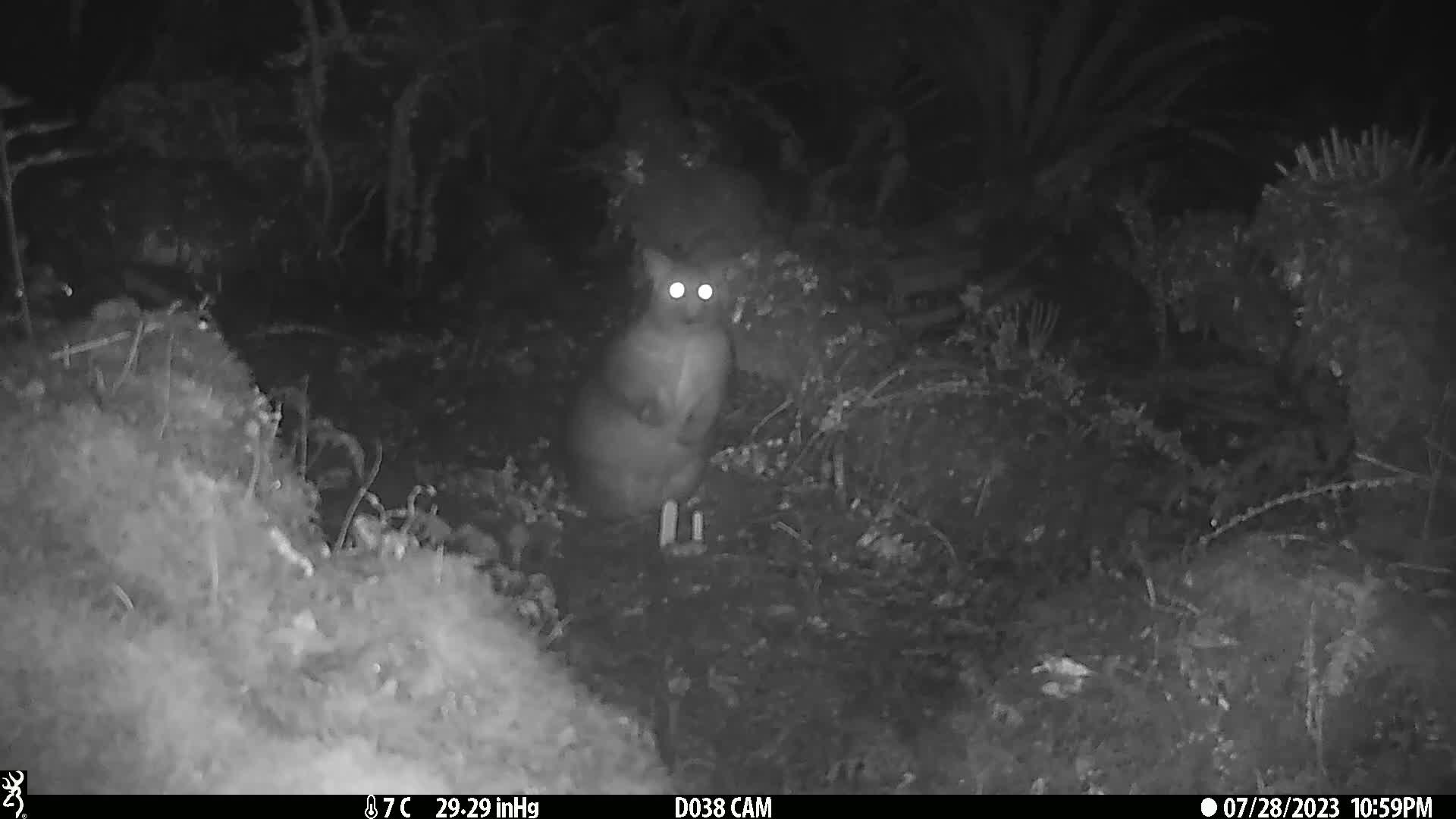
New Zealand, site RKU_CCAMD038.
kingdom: Animalia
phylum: Chordata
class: Mammalia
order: Diprotodontia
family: Phalangeridae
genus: Trichosurus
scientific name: Trichosurus vulpecula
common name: common brushtail possum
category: possum